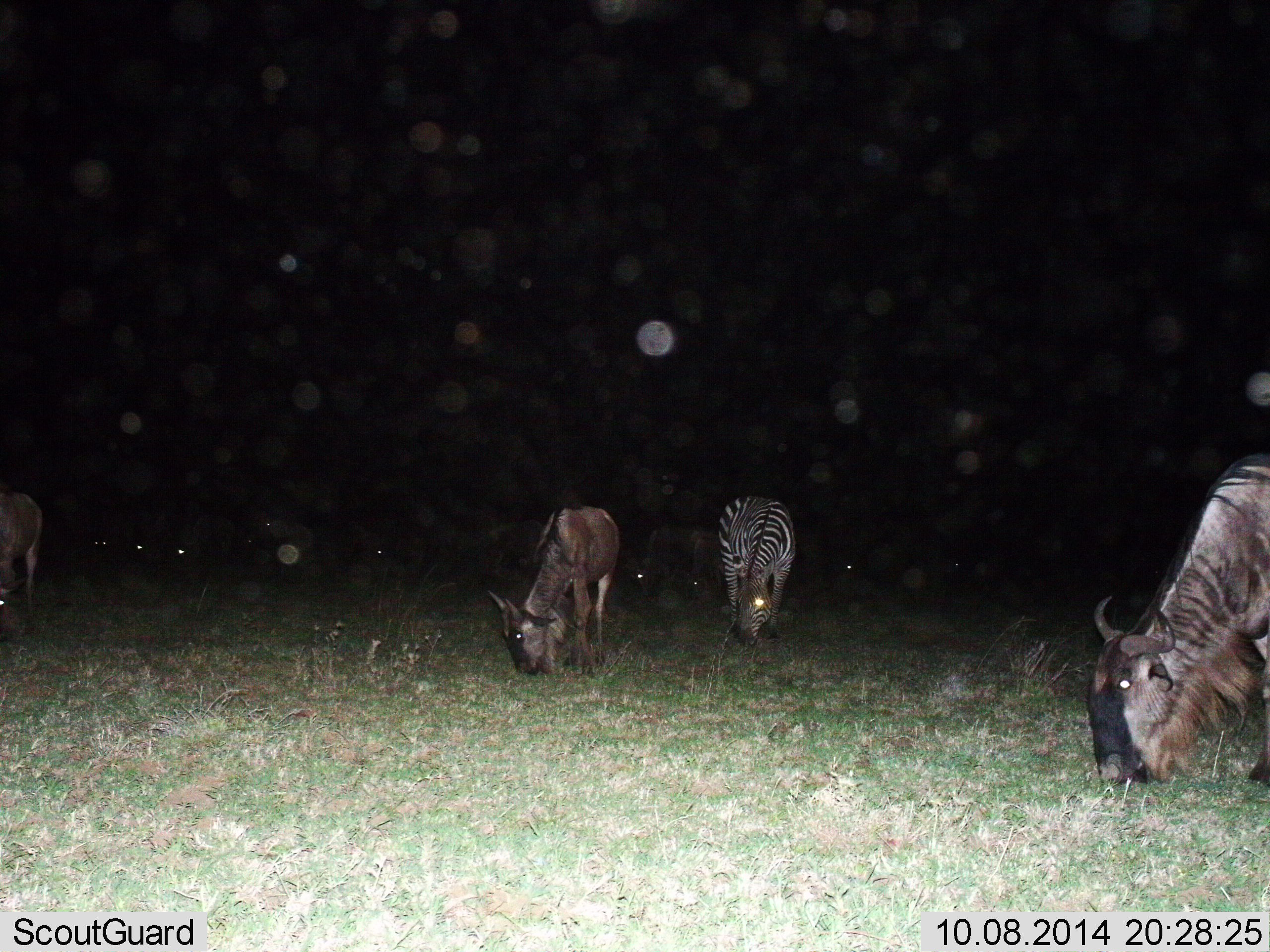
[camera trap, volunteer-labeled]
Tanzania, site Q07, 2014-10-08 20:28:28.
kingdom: Animalia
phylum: Chordata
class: Mammalia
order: Artiodactyla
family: Bovidae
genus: Connochaetes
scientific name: Connochaetes taurinus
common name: blue wildebeest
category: wildebeest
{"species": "wildebeest (blue wildebeest) (Connochaetes taurinus)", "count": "7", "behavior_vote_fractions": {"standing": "10%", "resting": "0%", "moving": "0%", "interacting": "0%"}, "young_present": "0%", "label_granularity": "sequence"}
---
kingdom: Animalia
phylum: Chordata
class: Mammalia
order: Perissodactyla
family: Equidae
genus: Equus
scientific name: Equus quagga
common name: plains zebra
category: zebra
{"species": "zebra (plains zebra) (Equus quagga)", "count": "1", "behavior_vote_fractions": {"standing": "10%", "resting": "0%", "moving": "0%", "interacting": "0%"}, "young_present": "0%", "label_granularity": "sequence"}